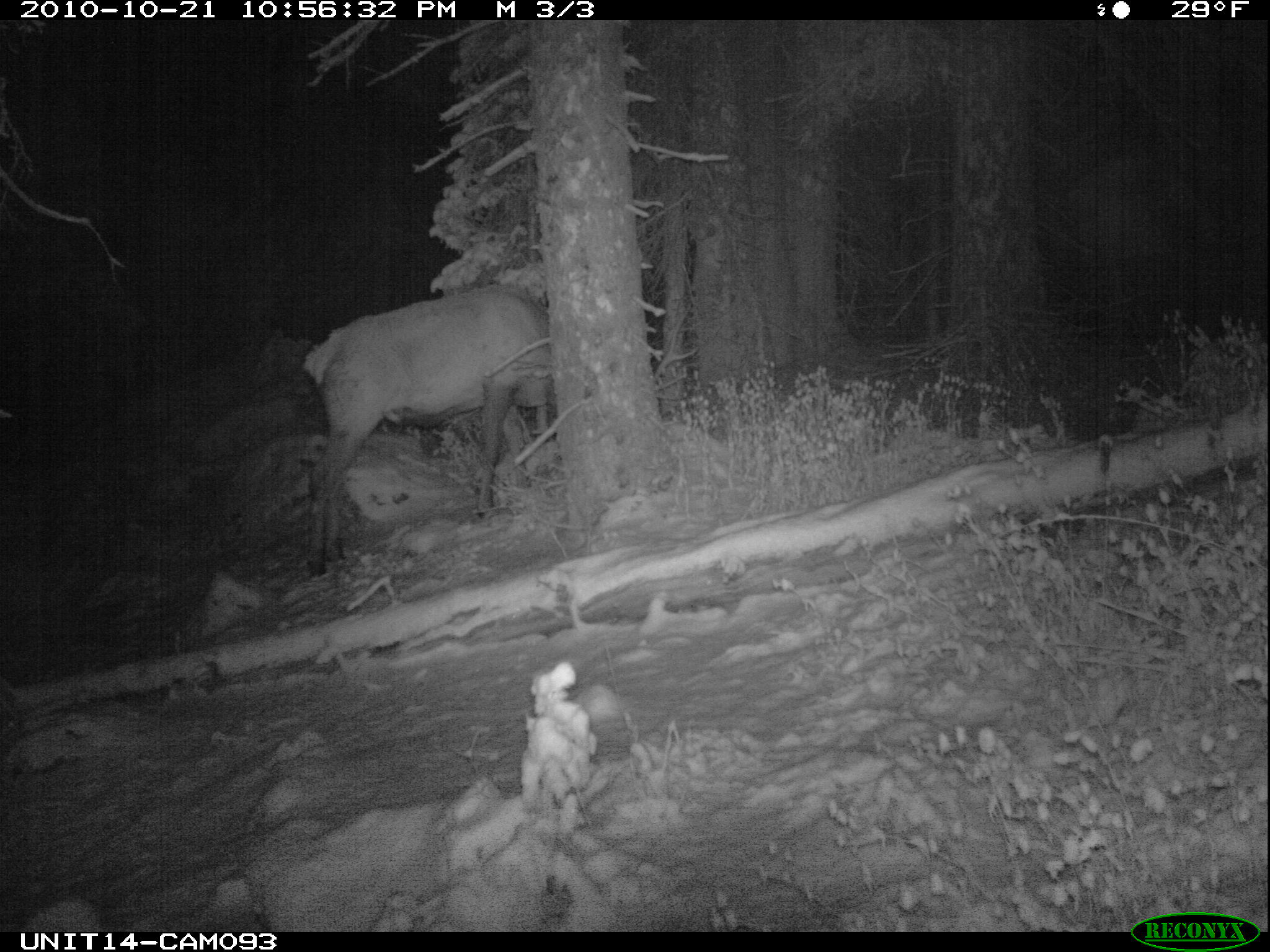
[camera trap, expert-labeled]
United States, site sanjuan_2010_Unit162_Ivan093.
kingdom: Animalia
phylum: Chordata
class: Mammalia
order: Artiodactyla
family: Cervidae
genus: Cervus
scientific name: Cervus elaphus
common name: red deer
Cervus elaphus (red deer).